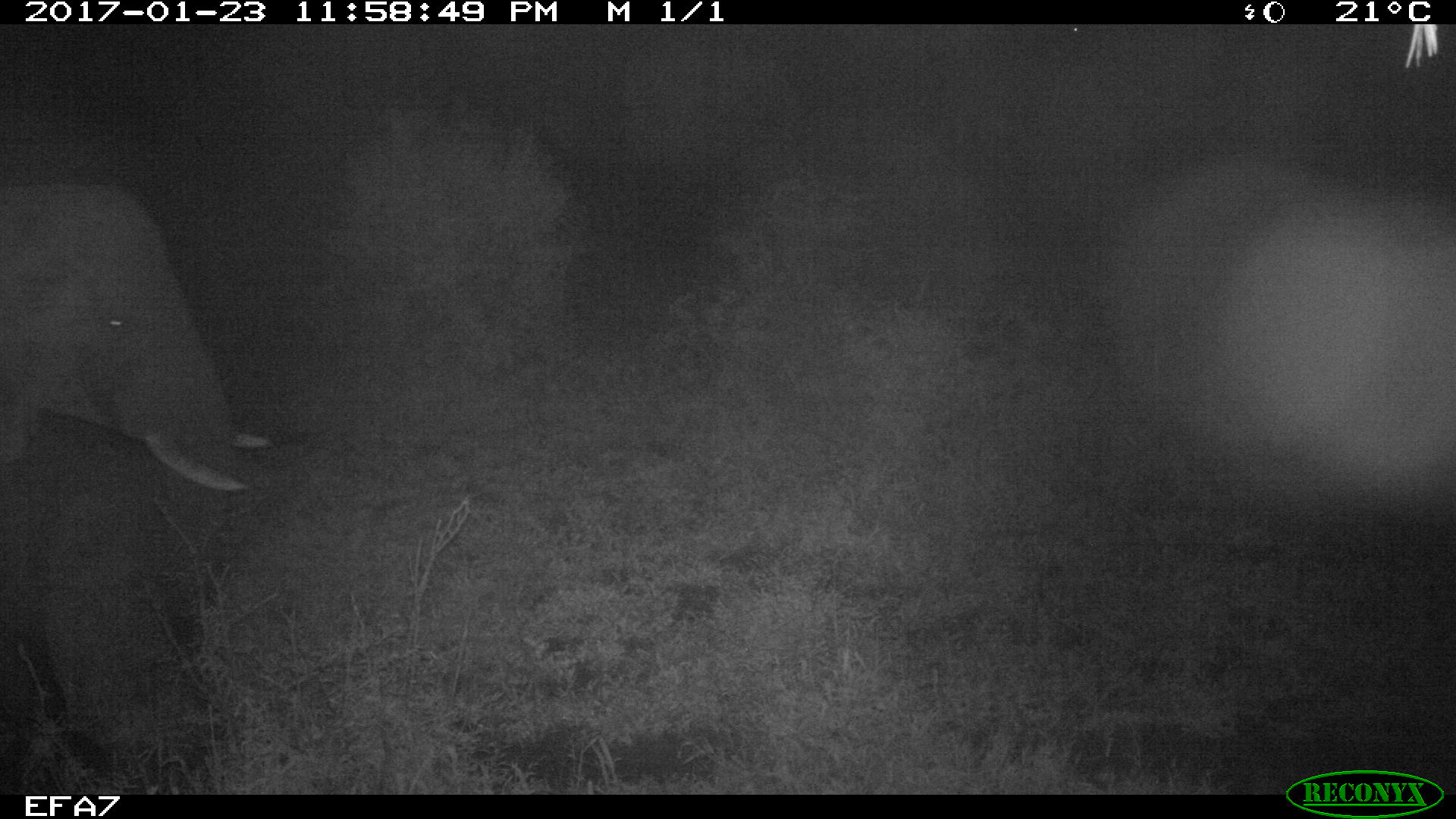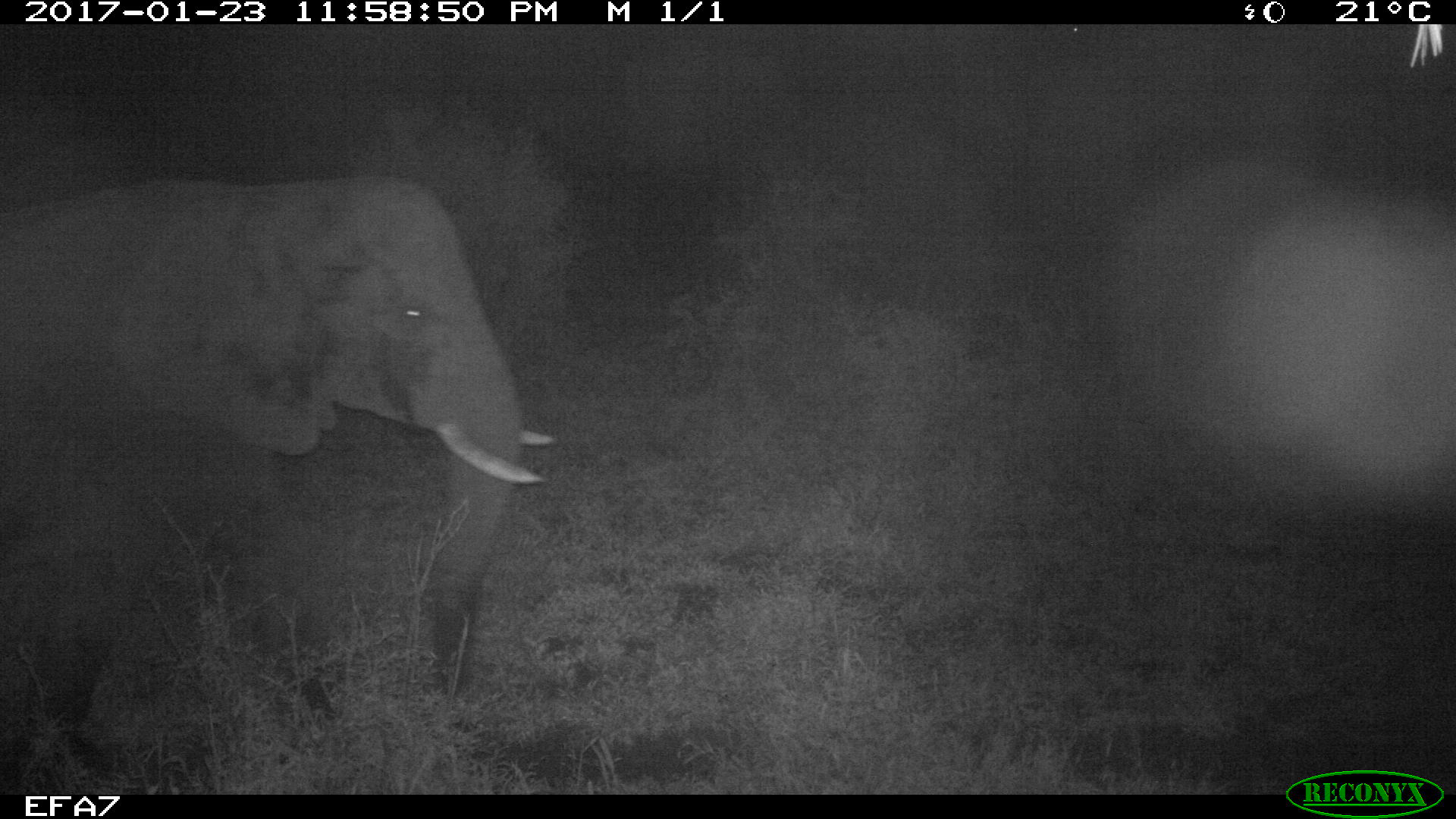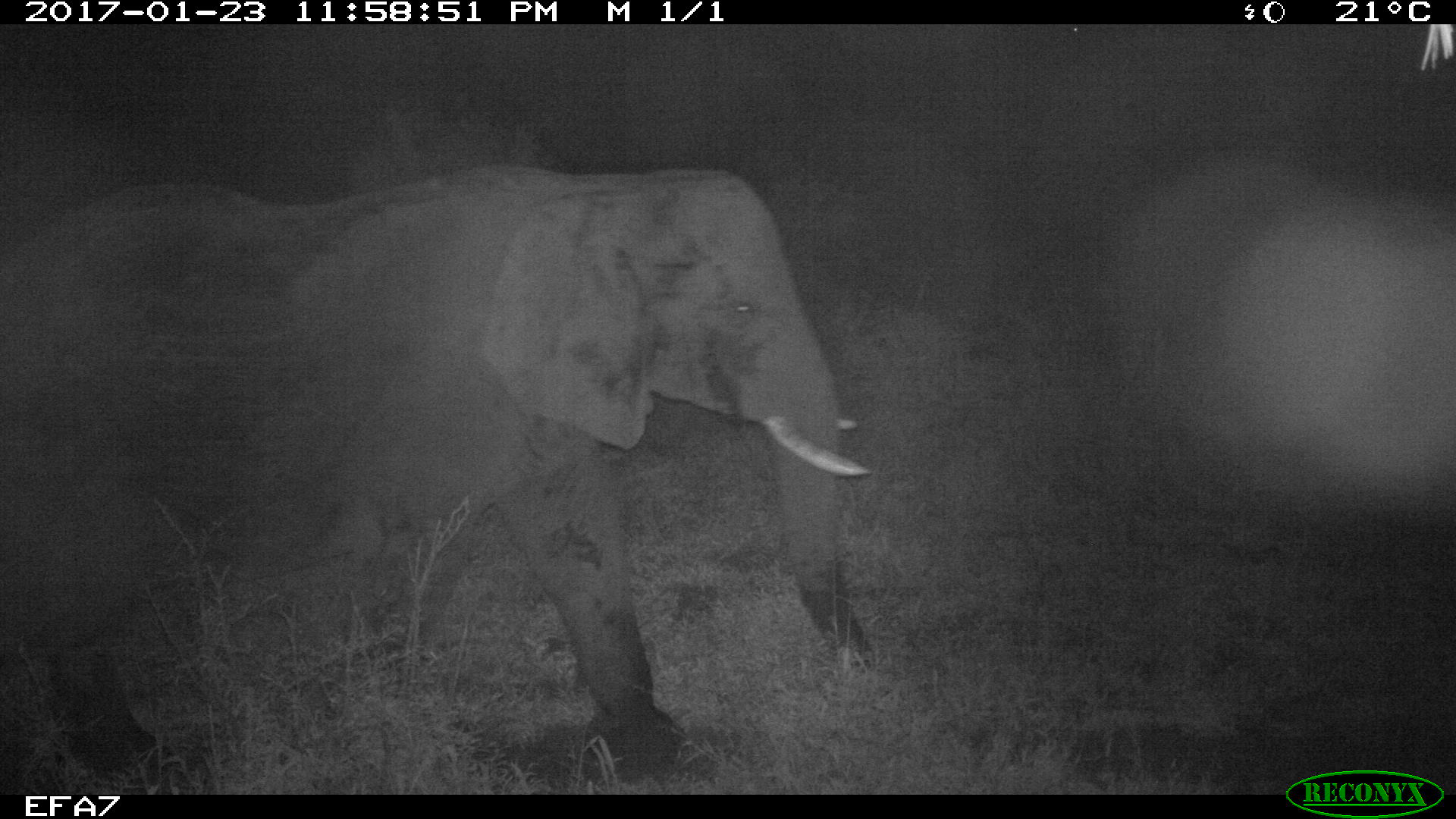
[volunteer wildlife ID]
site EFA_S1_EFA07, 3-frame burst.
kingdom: Animalia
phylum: Chordata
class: Mammalia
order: Proboscidea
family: Elephantidae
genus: Loxodonta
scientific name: Loxodonta africana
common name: african bush elephant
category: elephant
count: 1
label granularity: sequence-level